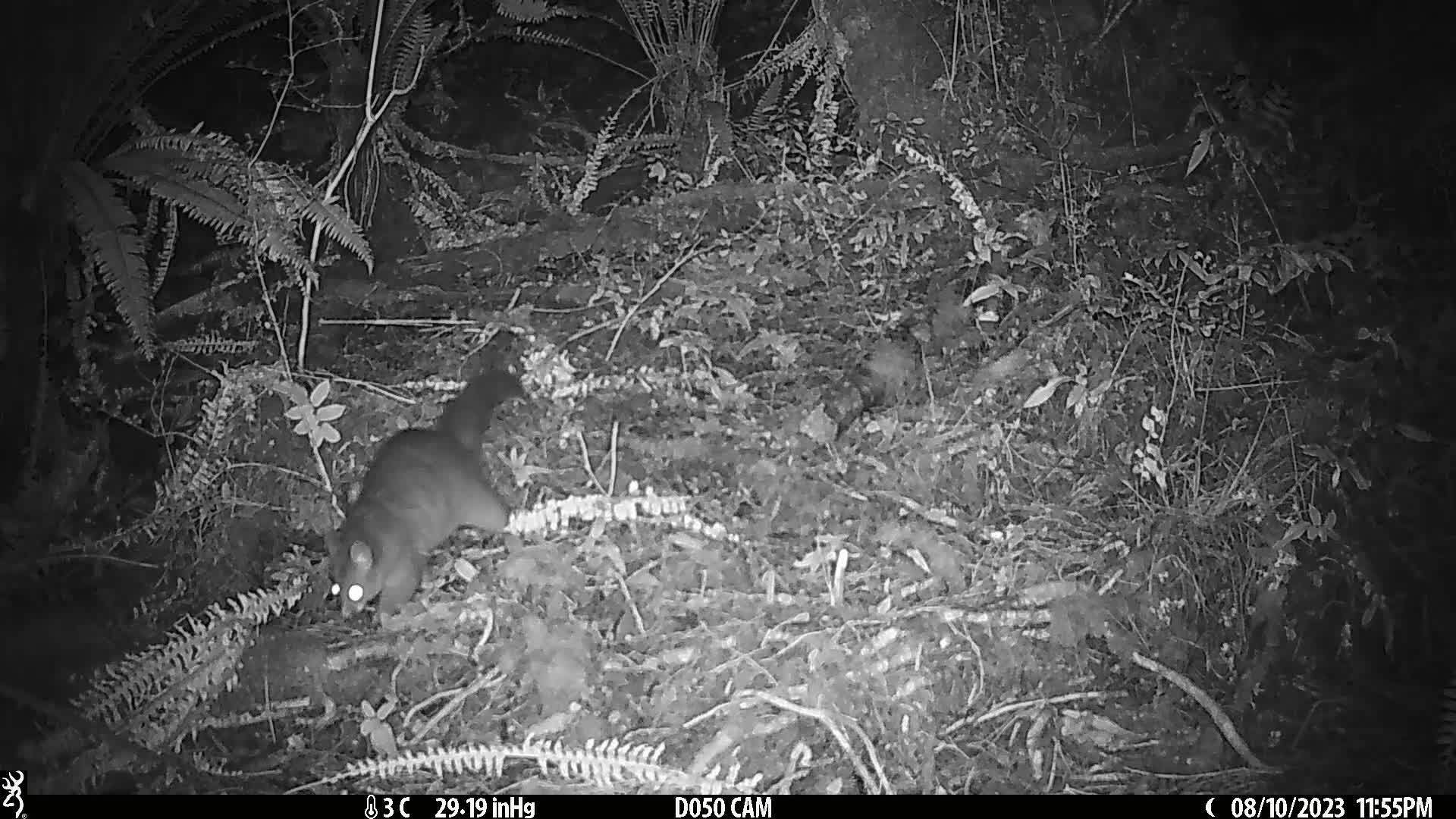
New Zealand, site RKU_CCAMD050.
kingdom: Animalia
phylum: Chordata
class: Mammalia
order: Diprotodontia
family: Phalangeridae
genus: Trichosurus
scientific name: Trichosurus vulpecula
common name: common brushtail possum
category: possum